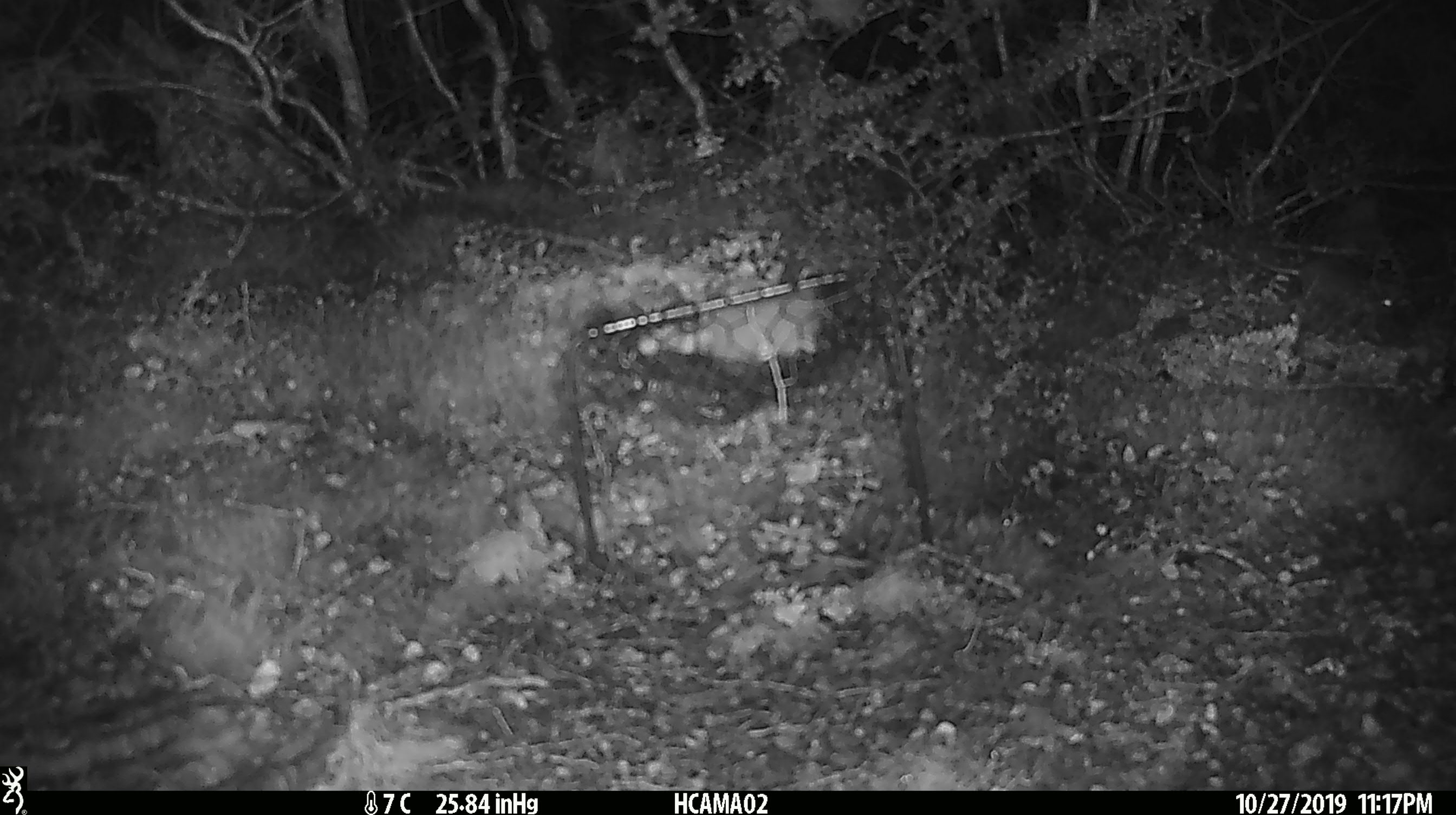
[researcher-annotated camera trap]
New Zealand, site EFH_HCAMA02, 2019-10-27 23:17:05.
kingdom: Animalia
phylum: Chordata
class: Mammalia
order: Rodentia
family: Muridae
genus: Mus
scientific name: Mus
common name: mouse